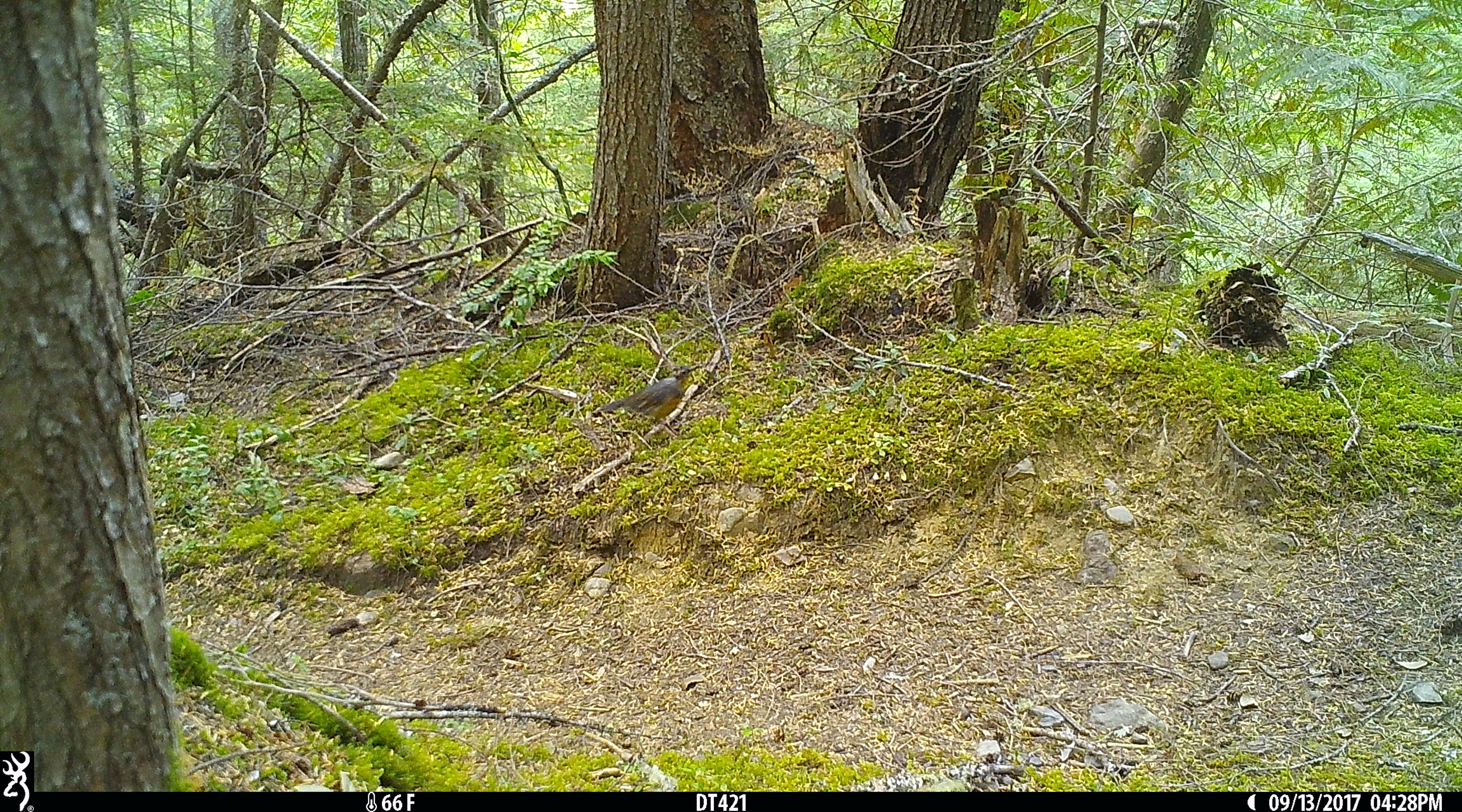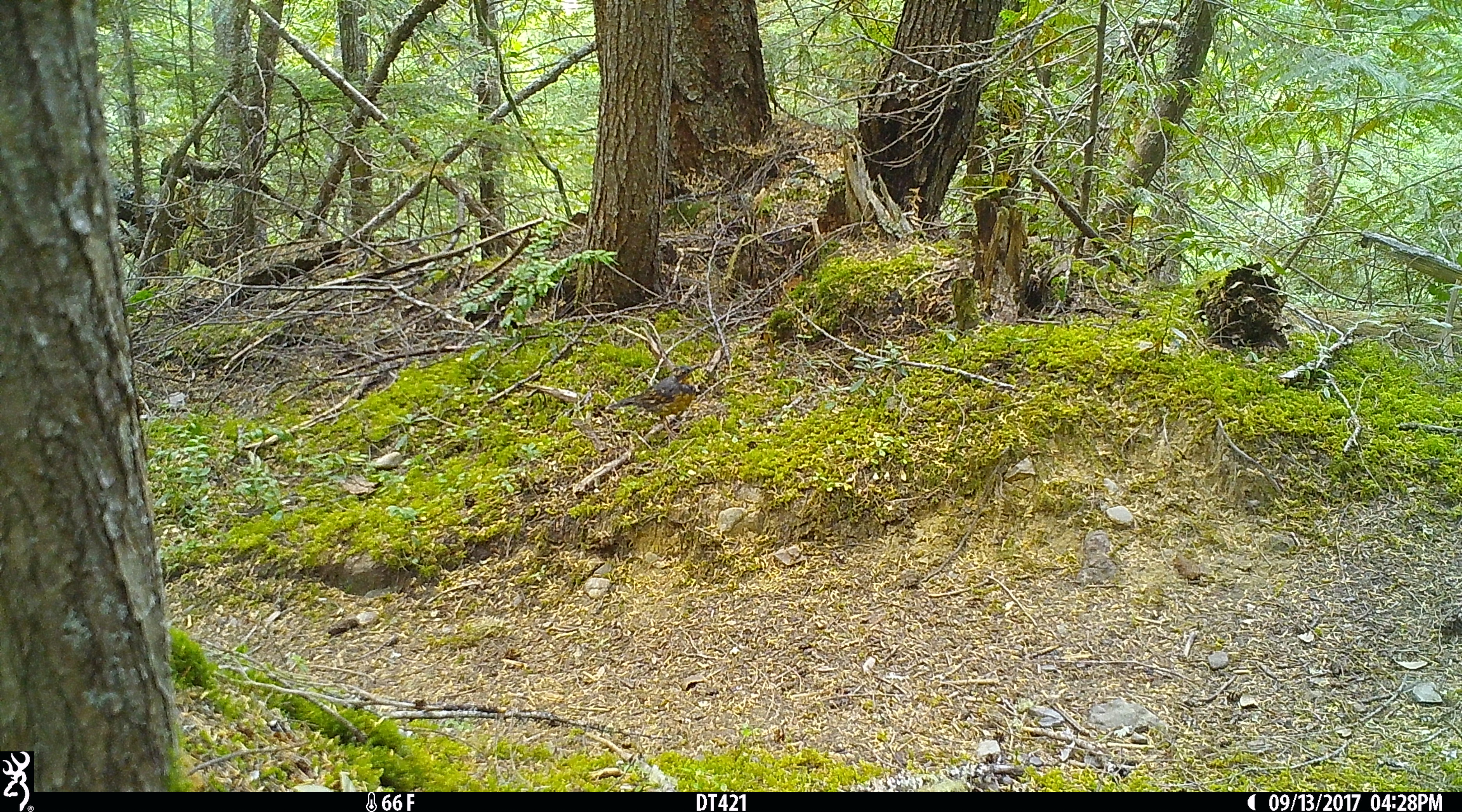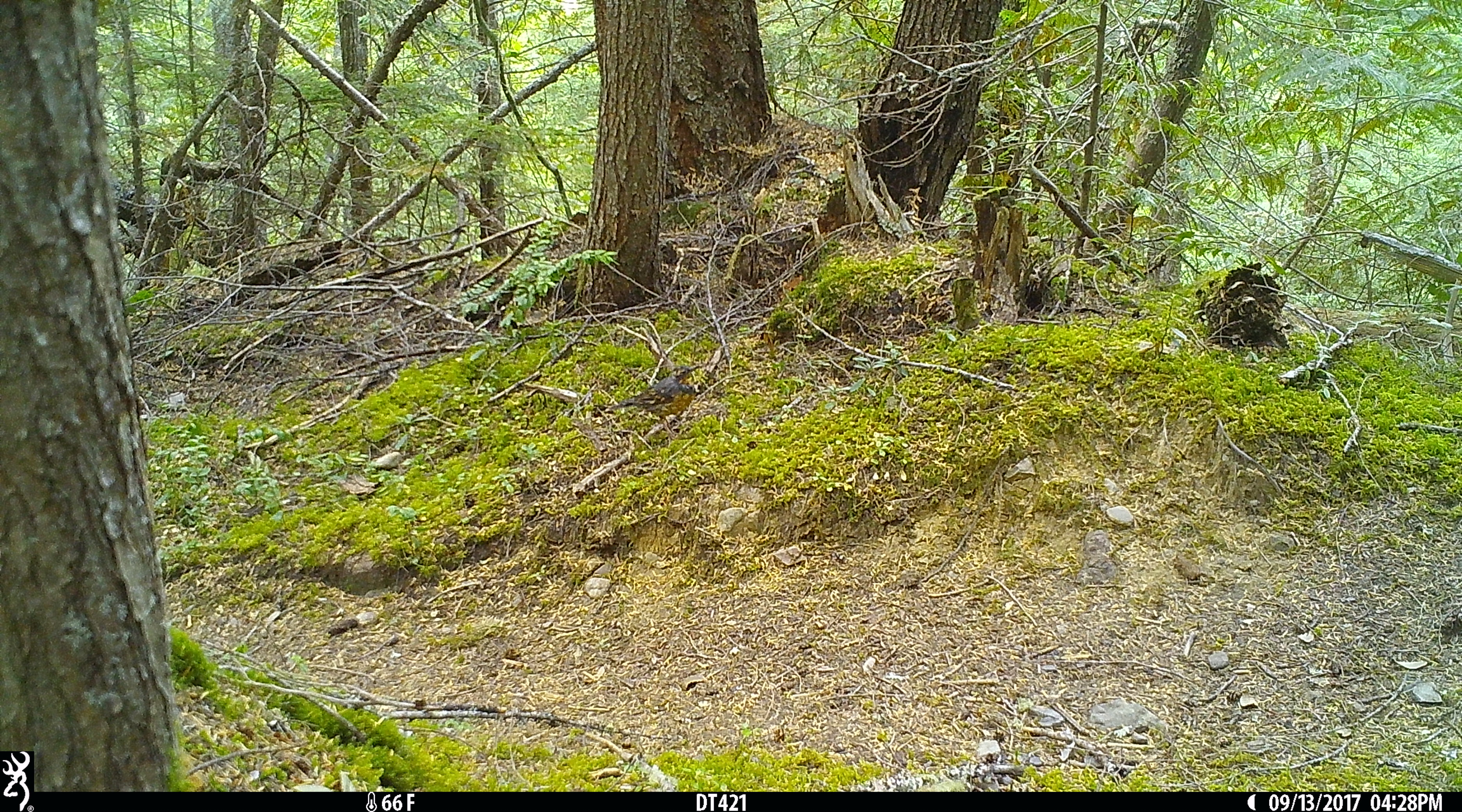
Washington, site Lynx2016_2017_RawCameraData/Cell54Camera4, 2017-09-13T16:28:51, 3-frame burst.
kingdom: Animalia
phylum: Chordata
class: Aves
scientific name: Aves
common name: birds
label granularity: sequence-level